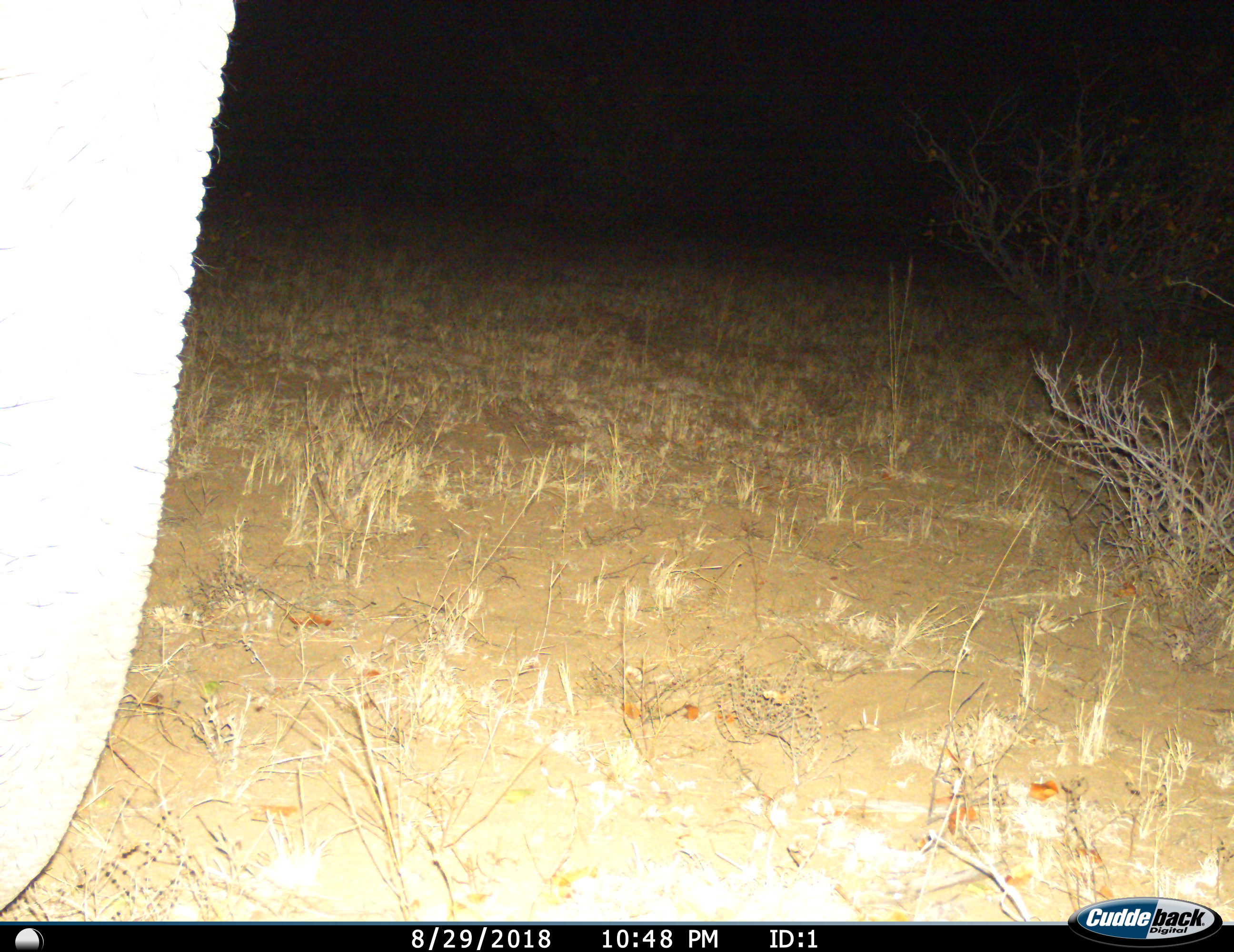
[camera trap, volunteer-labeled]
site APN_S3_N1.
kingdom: Animalia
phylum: Chordata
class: Mammalia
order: Proboscidea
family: Elephantidae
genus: Loxodonta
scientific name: Loxodonta africana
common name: african bush elephant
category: elephant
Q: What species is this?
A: Elephant (african bush elephant) (Loxodonta africana).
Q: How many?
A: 1.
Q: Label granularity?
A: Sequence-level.